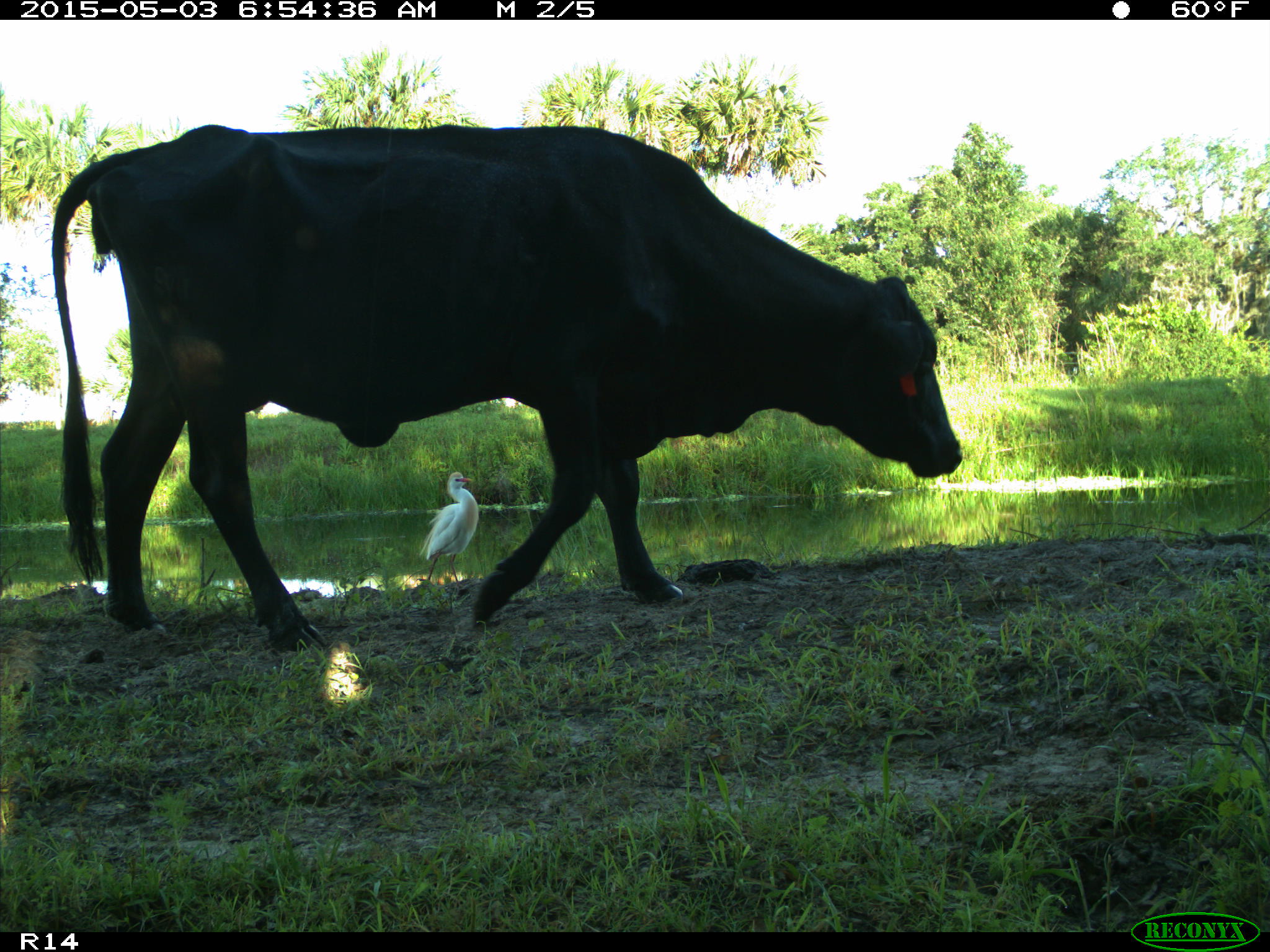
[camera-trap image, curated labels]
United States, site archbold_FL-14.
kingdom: Animalia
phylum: Chordata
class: Mammalia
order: Artiodactyla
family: Bovidae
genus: Bos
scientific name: Bos taurus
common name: domestic cow